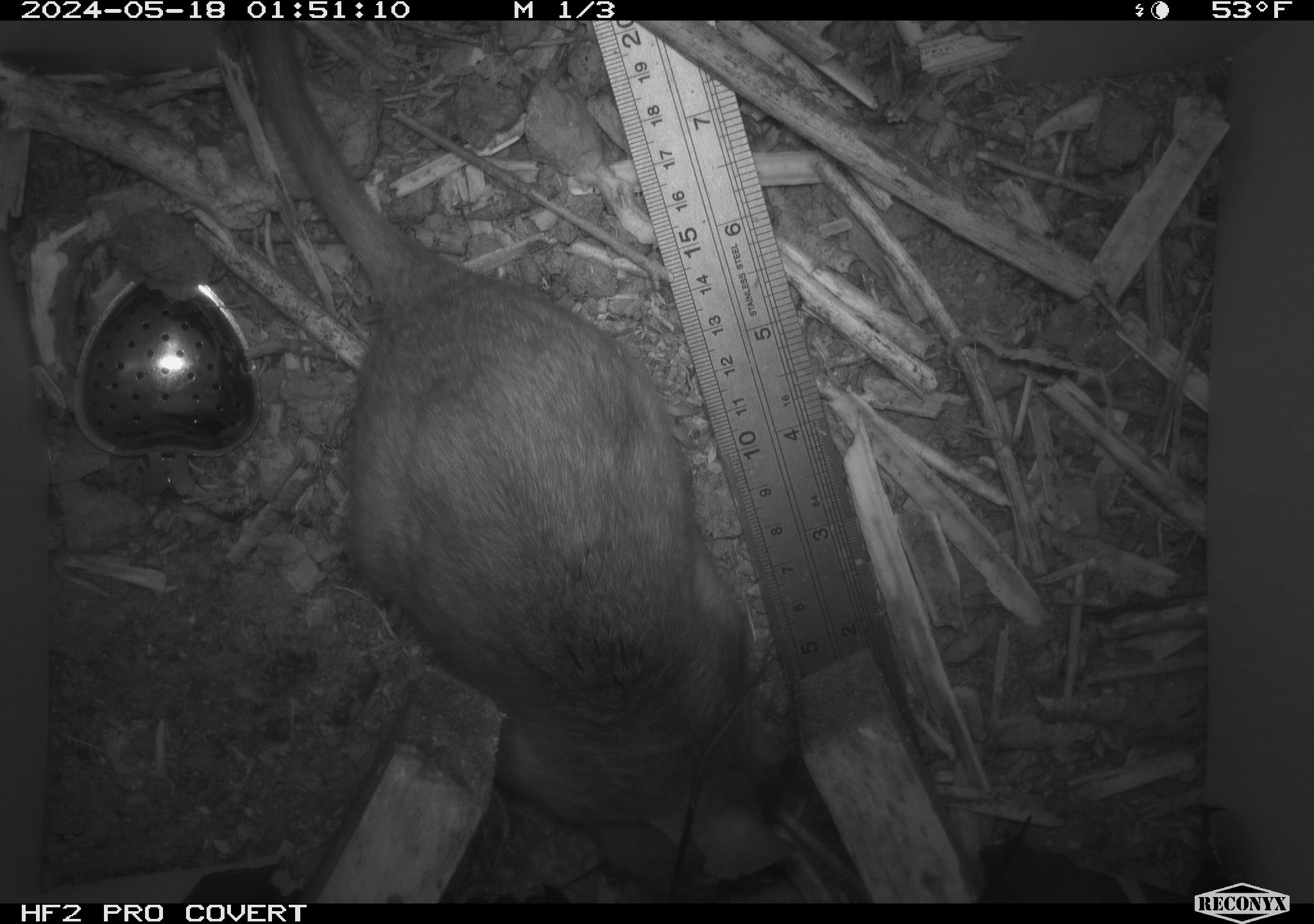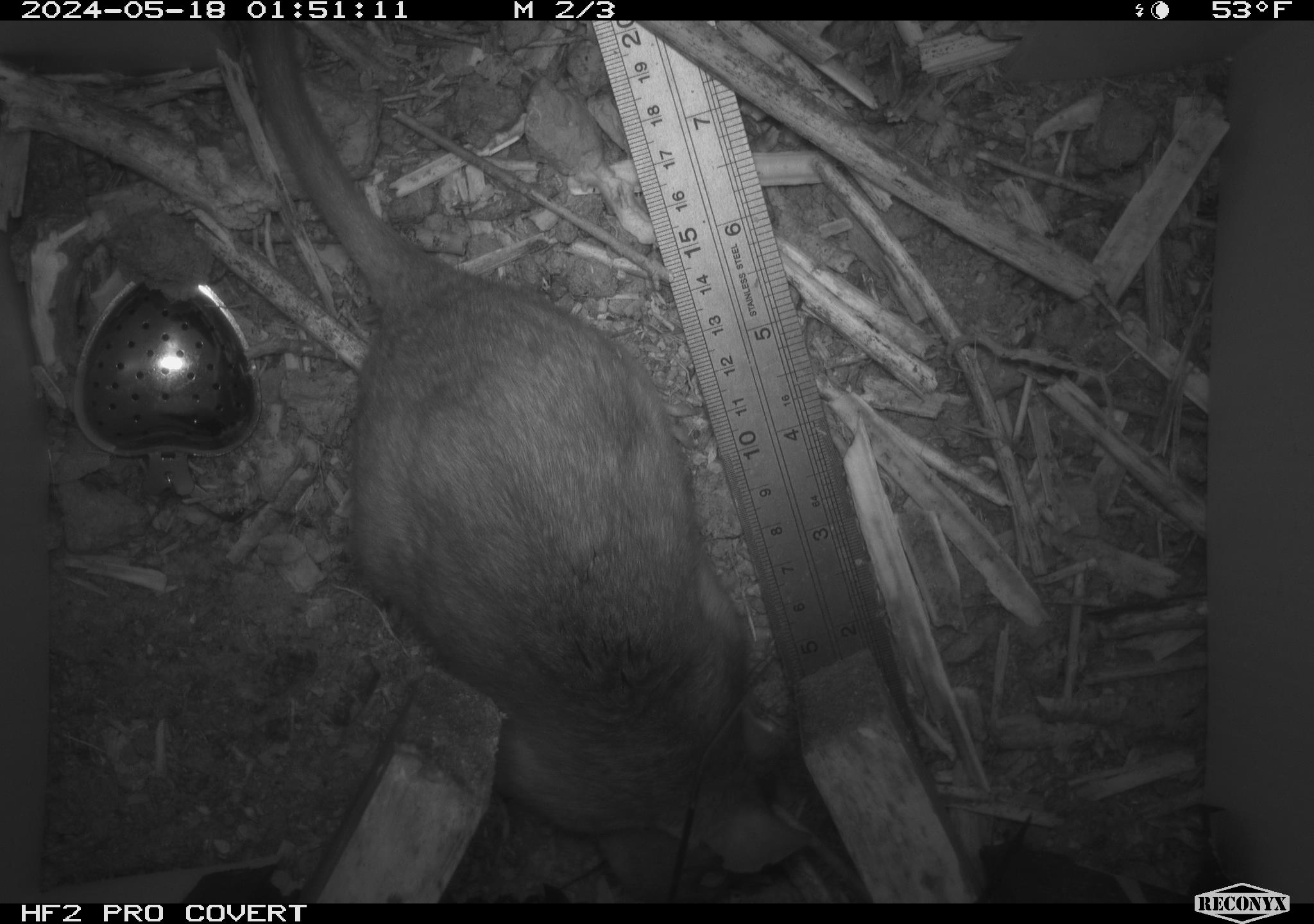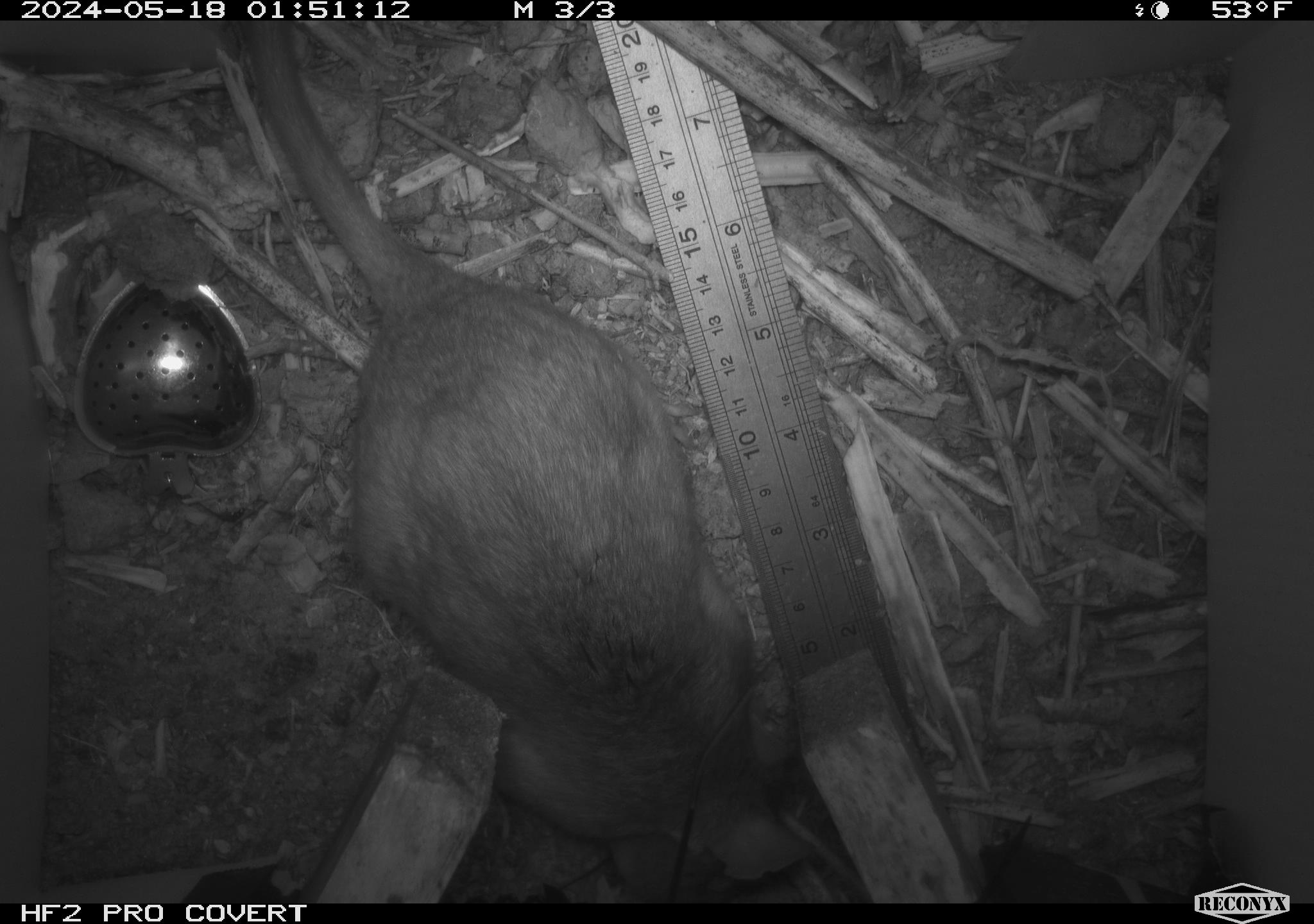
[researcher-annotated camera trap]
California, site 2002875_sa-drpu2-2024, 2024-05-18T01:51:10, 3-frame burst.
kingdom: Animalia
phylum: Chordata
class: Mammalia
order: Rodentia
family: Cricetidae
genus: Neotoma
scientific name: Neotoma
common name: pack rat or woodrat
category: neotoma species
Neotoma species (pack rat or woodrat) (Neotoma).